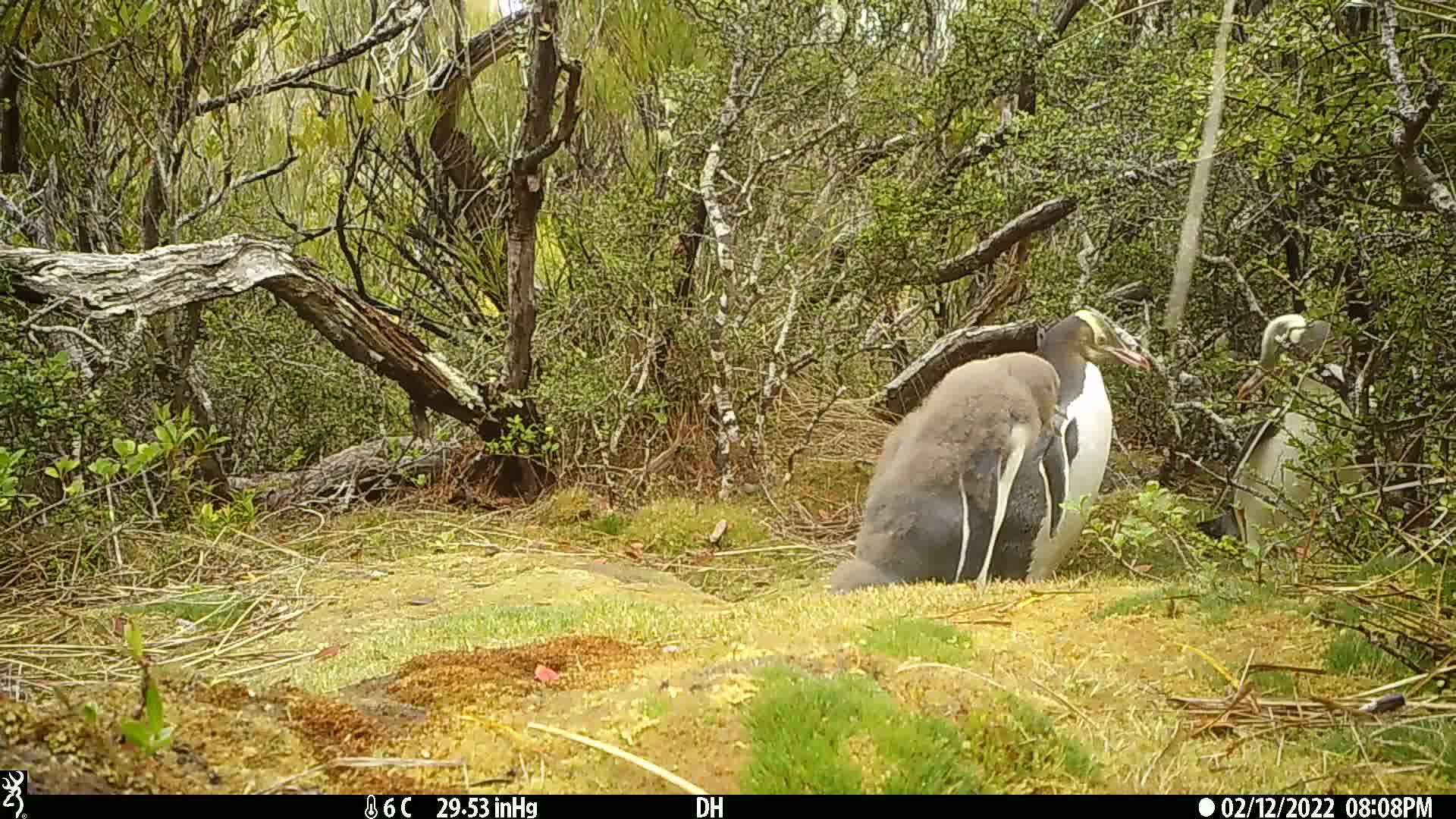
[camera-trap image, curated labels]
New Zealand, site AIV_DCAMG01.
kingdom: Animalia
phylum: Chordata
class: Aves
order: Sphenisciformes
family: Spheniscidae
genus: Megadyptes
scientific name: Megadyptes antipodes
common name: yellow-eyed penguin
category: yellow eyed penguin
Yellow eyed penguin (yellow-eyed penguin) (Megadyptes antipodes).